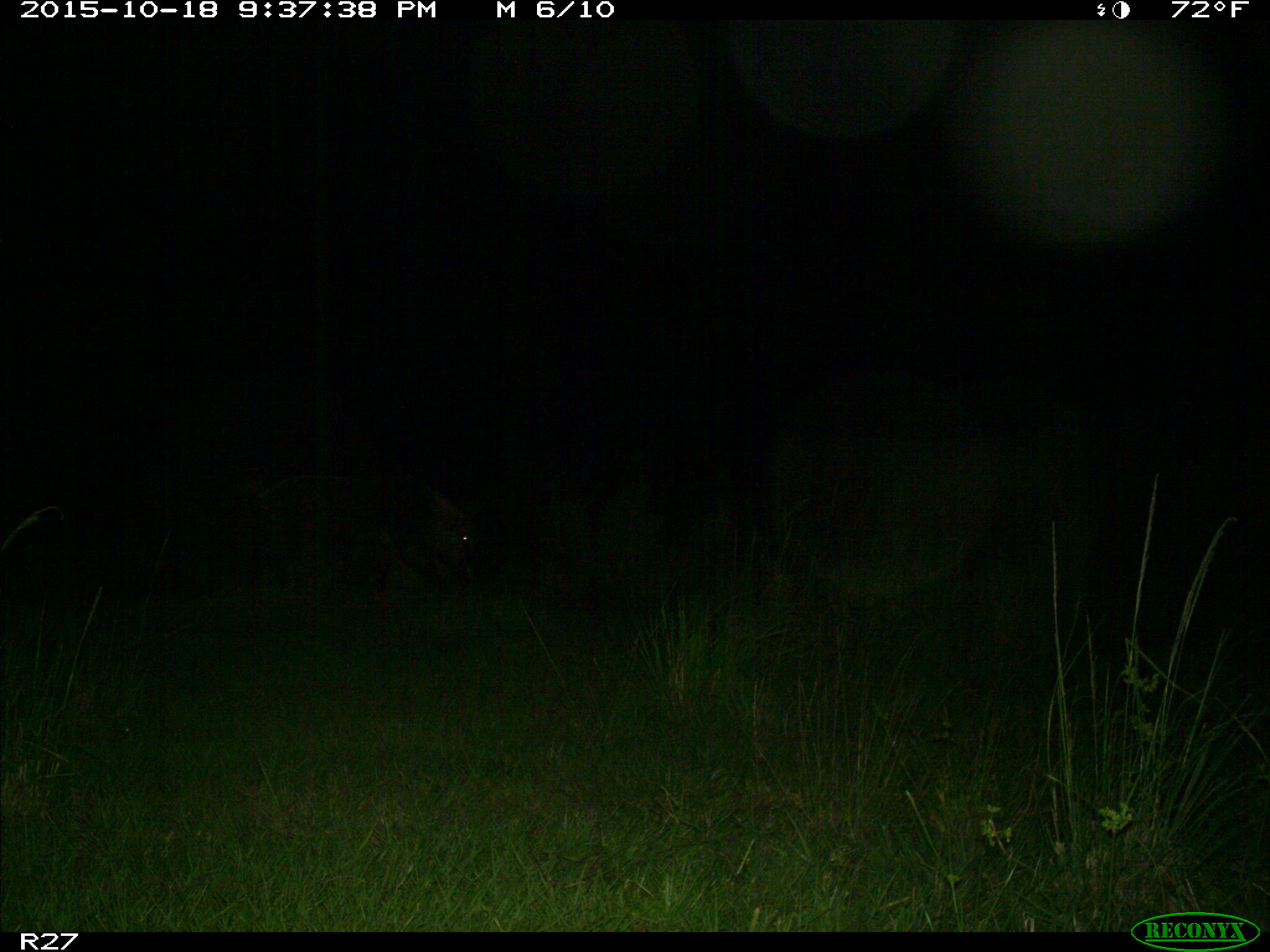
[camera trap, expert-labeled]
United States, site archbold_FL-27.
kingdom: Animalia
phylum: Chordata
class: Mammalia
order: Artiodactyla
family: Suidae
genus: Sus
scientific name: Sus scrofa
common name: wild boar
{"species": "Sus scrofa (wild boar)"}